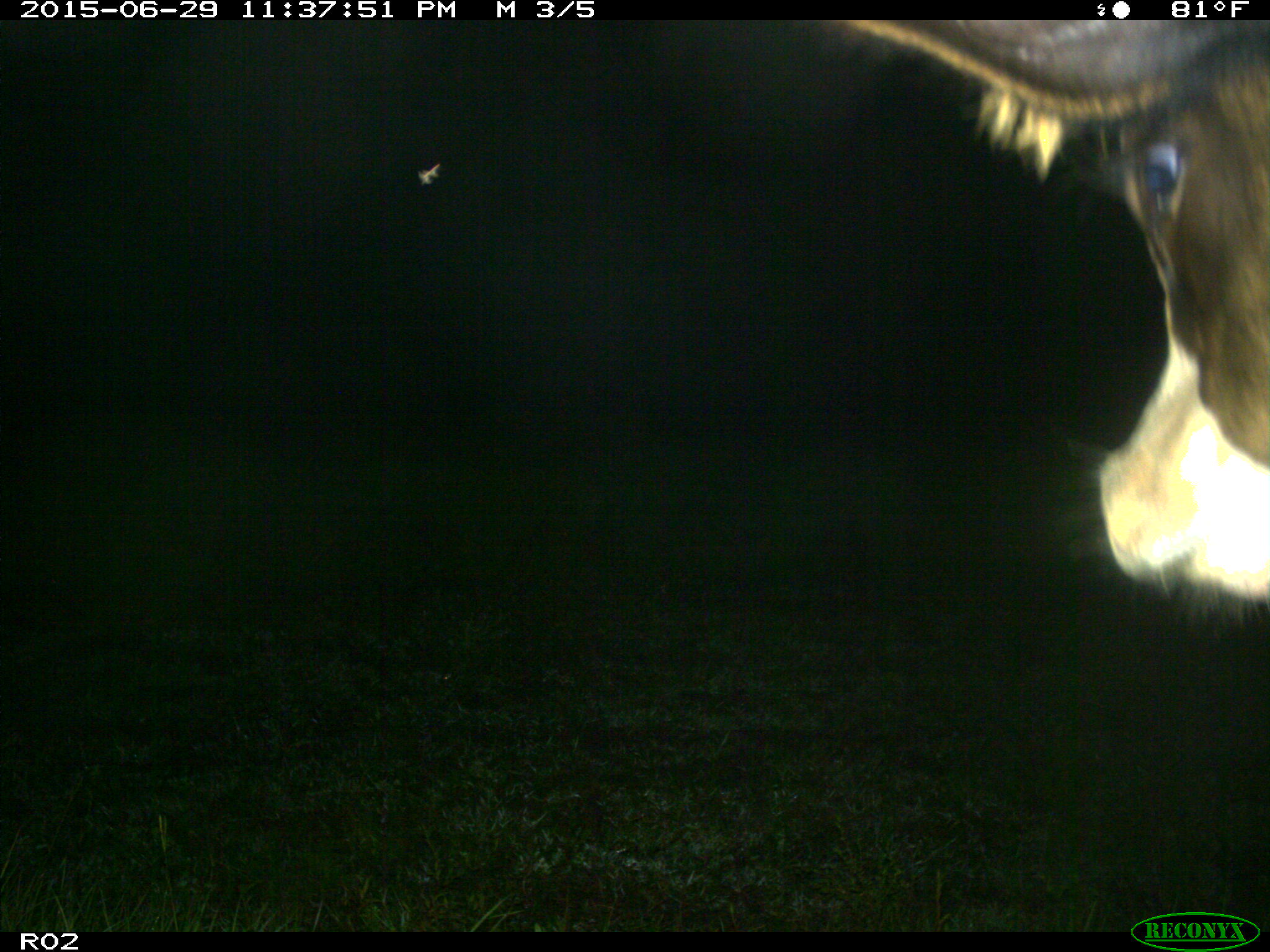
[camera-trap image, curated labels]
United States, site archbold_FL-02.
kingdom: Animalia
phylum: Chordata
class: Mammalia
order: Artiodactyla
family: Bovidae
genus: Bos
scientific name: Bos taurus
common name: domestic cow